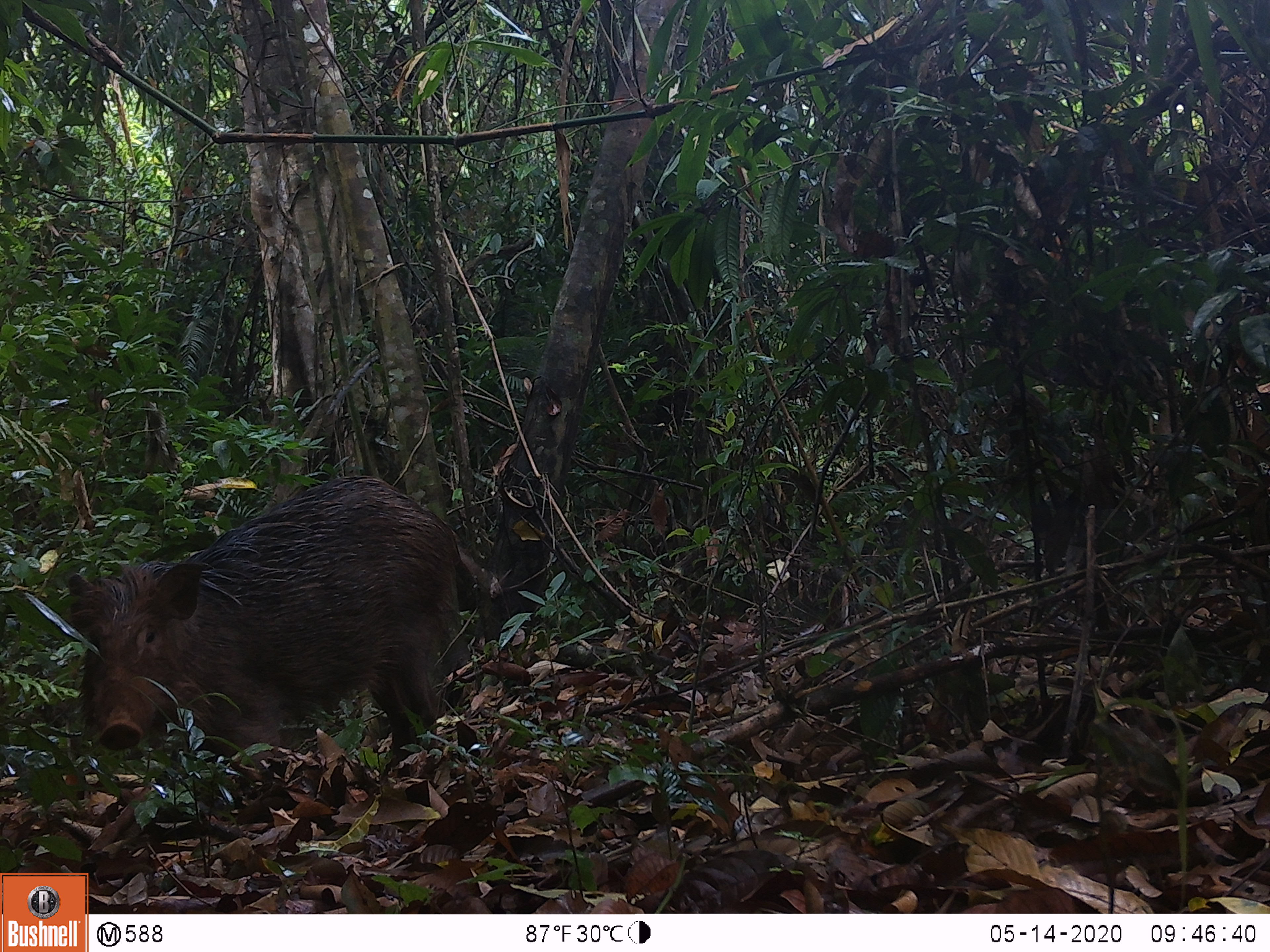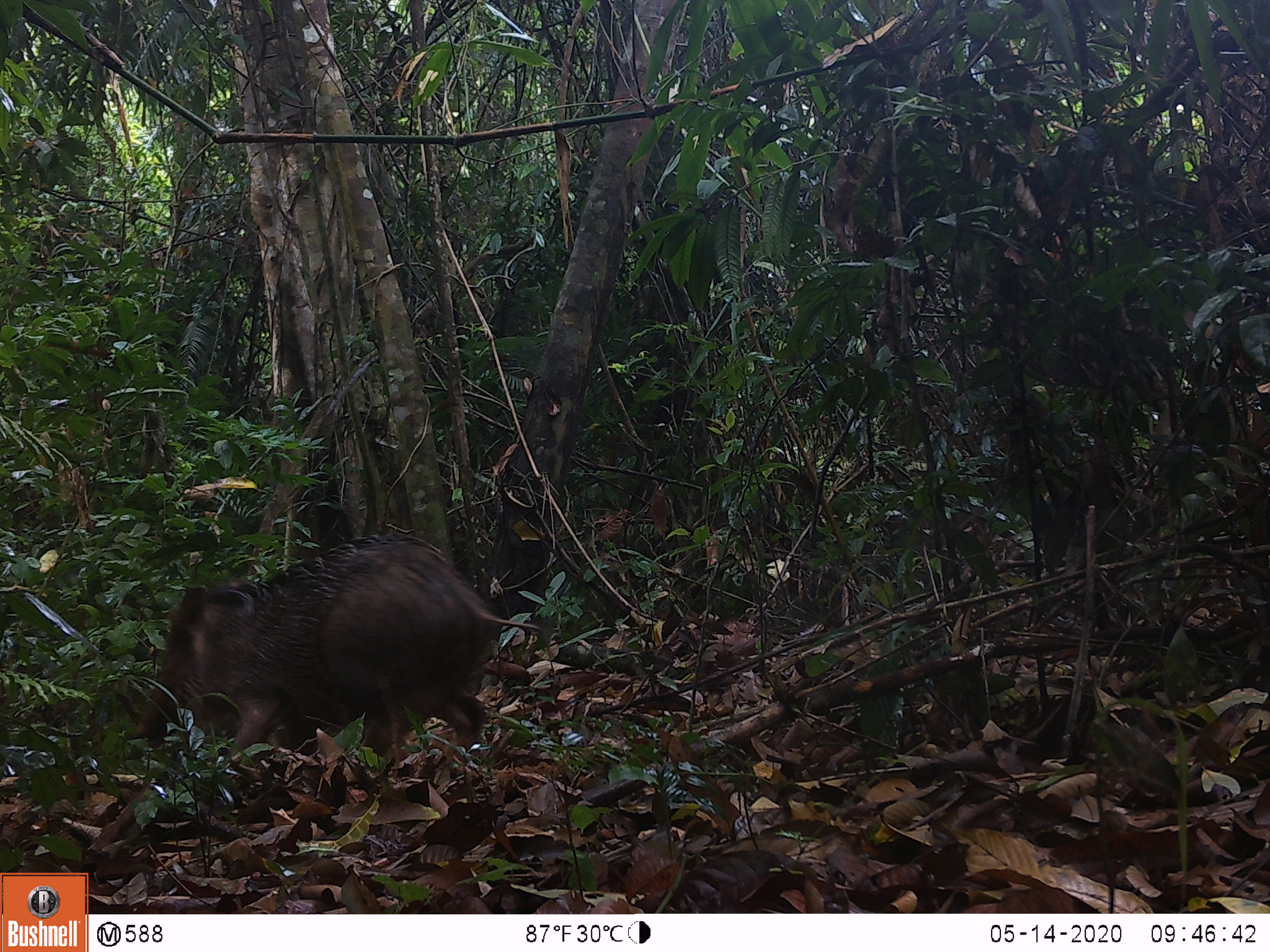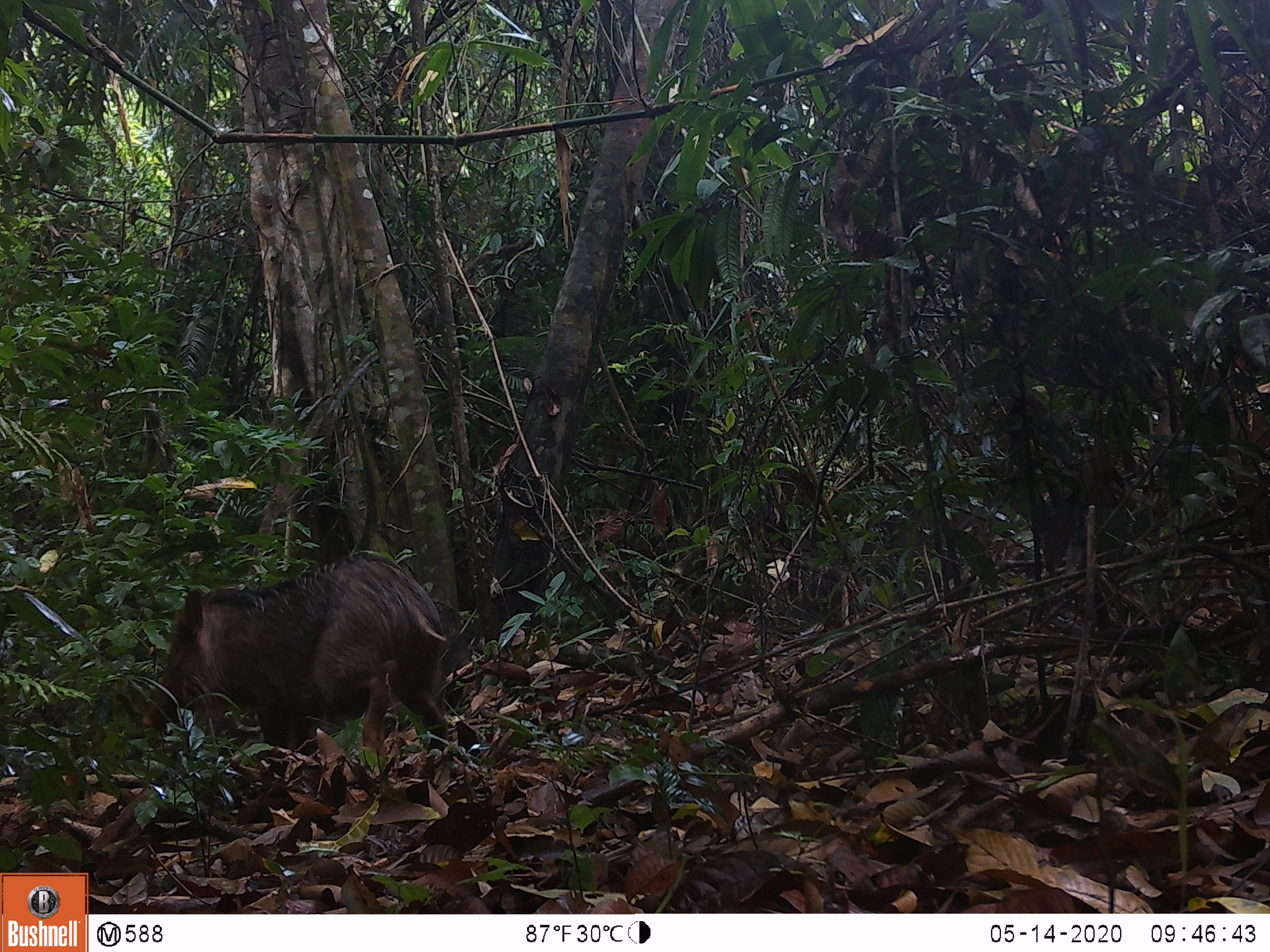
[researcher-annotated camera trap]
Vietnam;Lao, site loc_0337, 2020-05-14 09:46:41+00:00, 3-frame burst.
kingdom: Animalia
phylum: Chordata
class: Mammalia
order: Artiodactyla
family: Suidae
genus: Sus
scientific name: Sus scrofa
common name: eurasian wild pig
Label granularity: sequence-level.